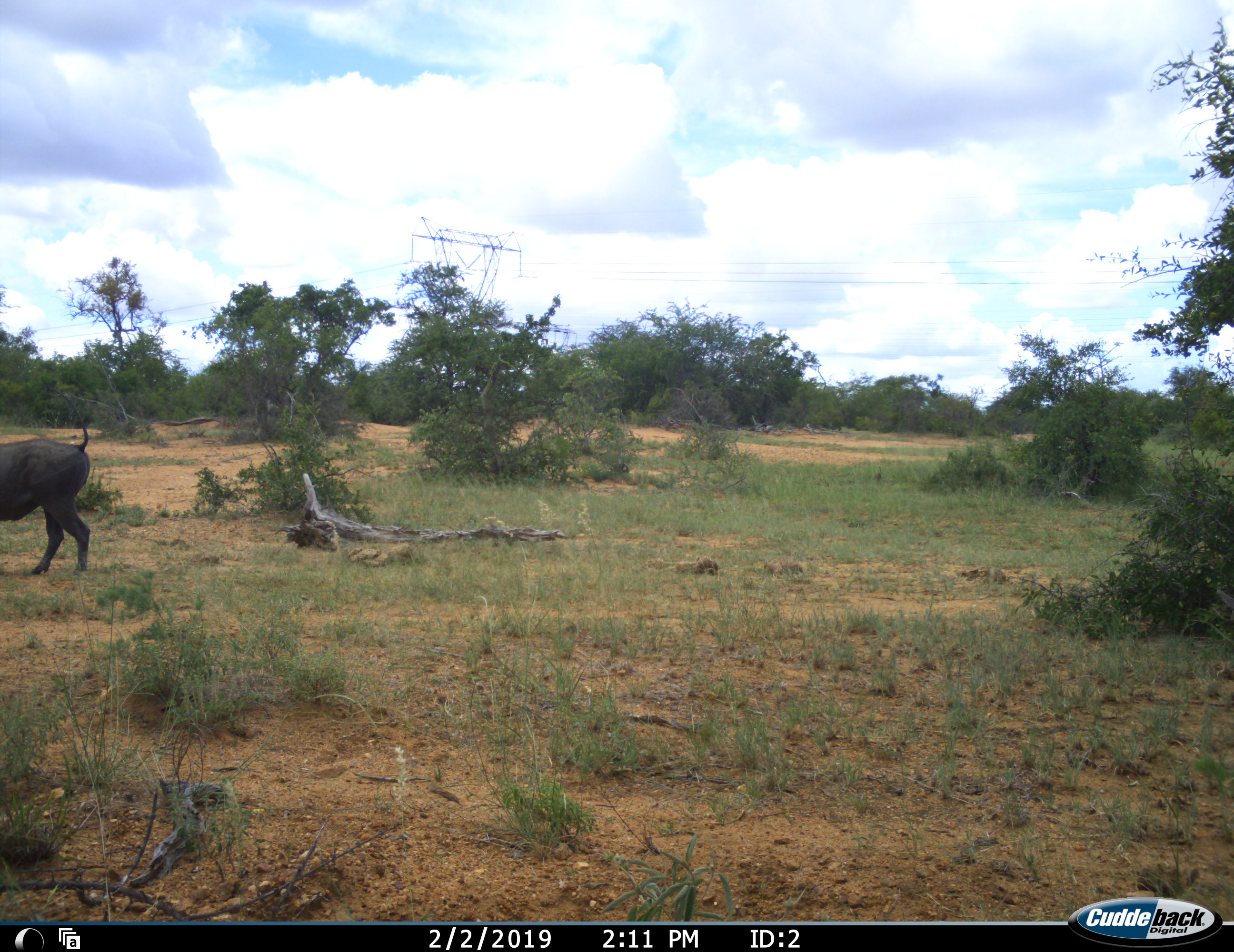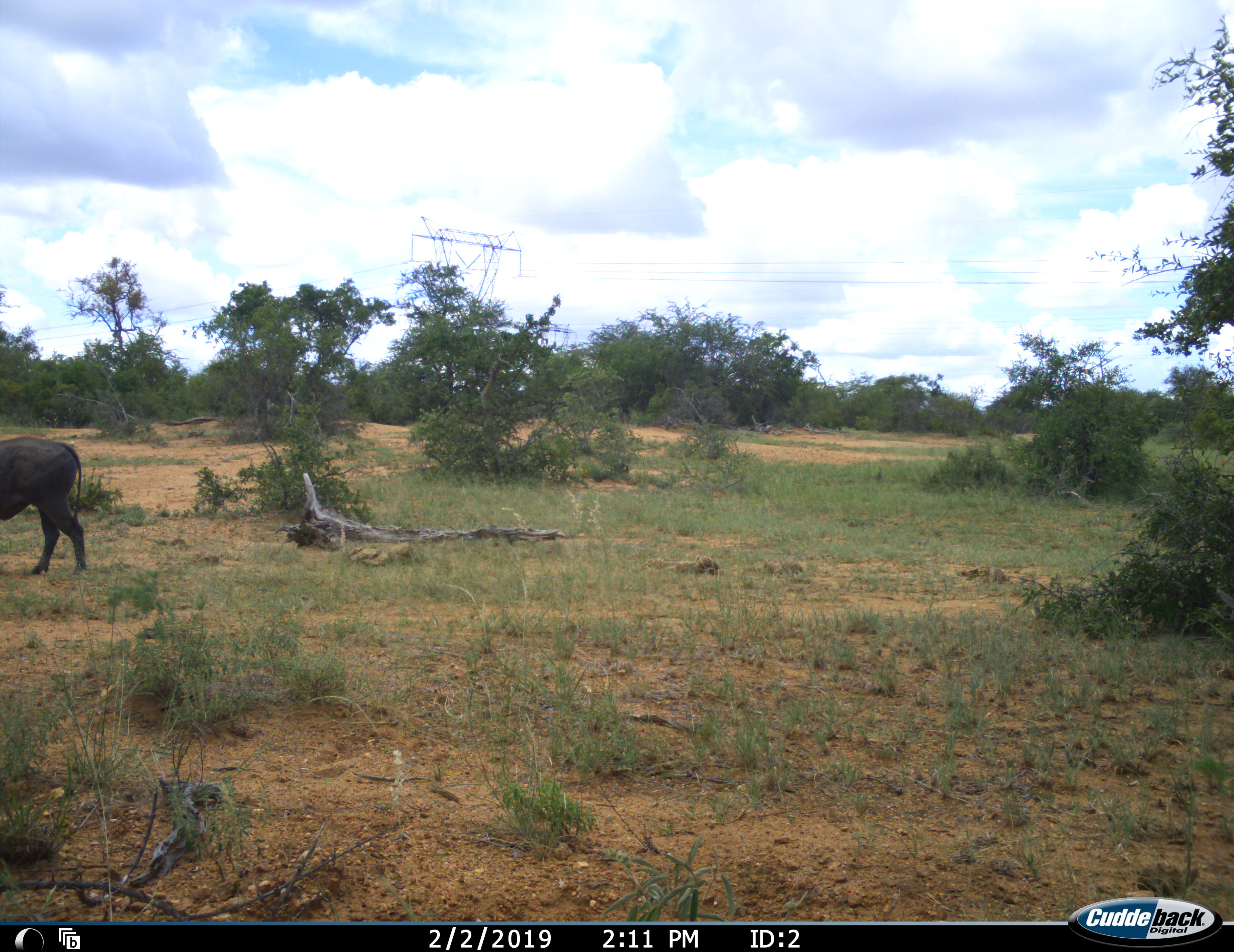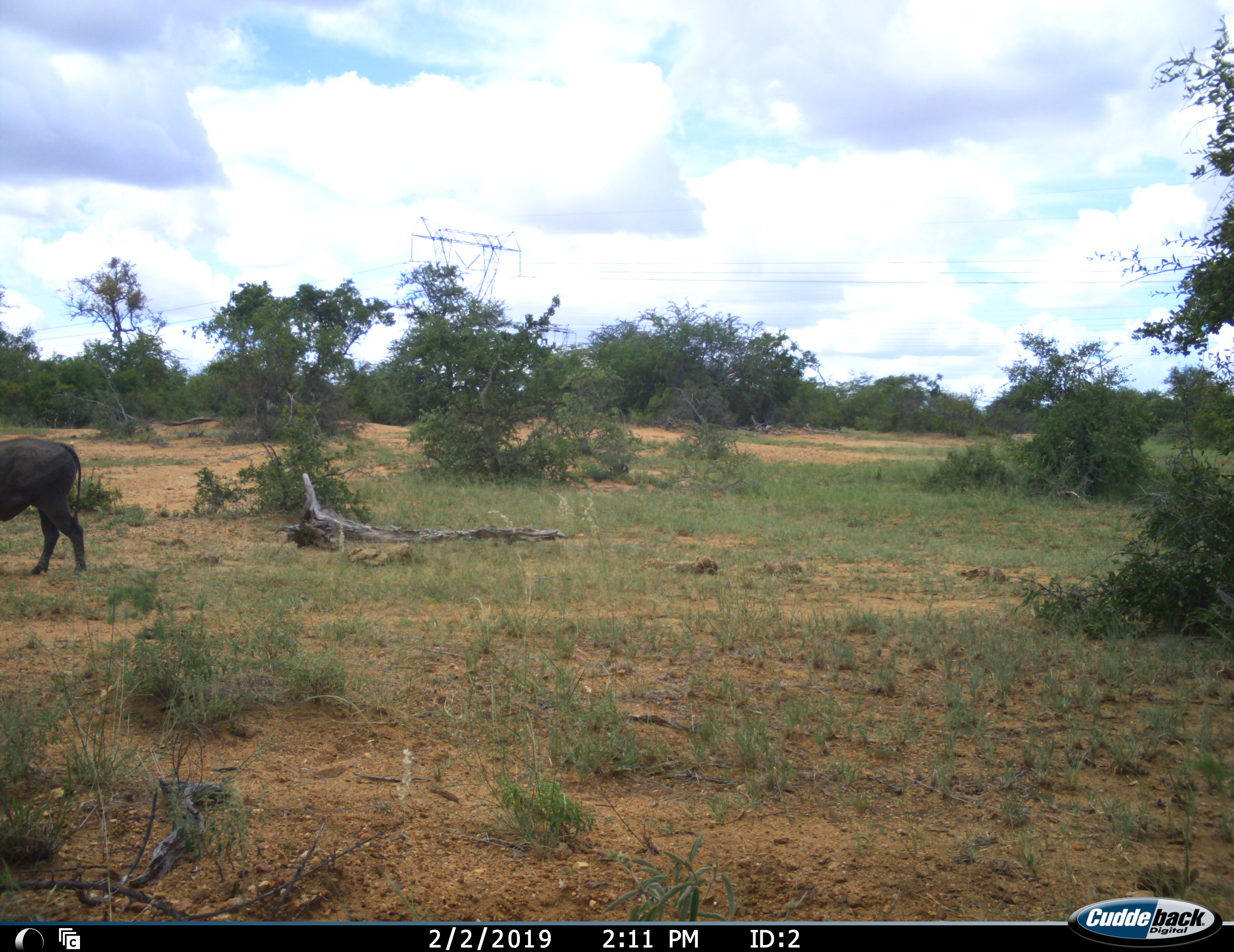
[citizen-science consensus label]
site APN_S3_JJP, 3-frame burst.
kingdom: Animalia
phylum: Chordata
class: Mammalia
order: Artiodactyla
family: Suidae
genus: Phacochoerus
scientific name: Phacochoerus africanus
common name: warthog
Warthog (Phacochoerus africanus), count 1. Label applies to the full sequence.